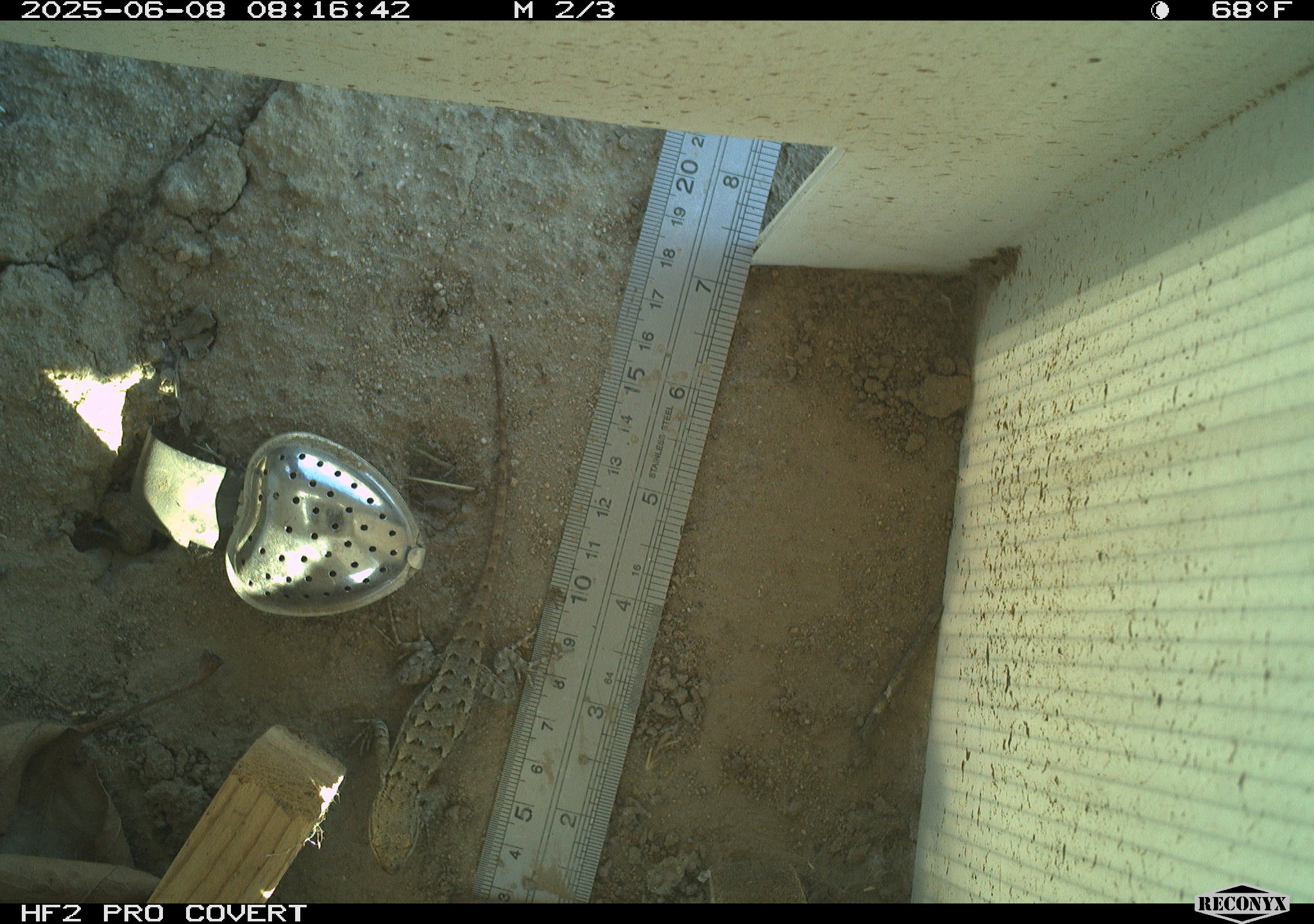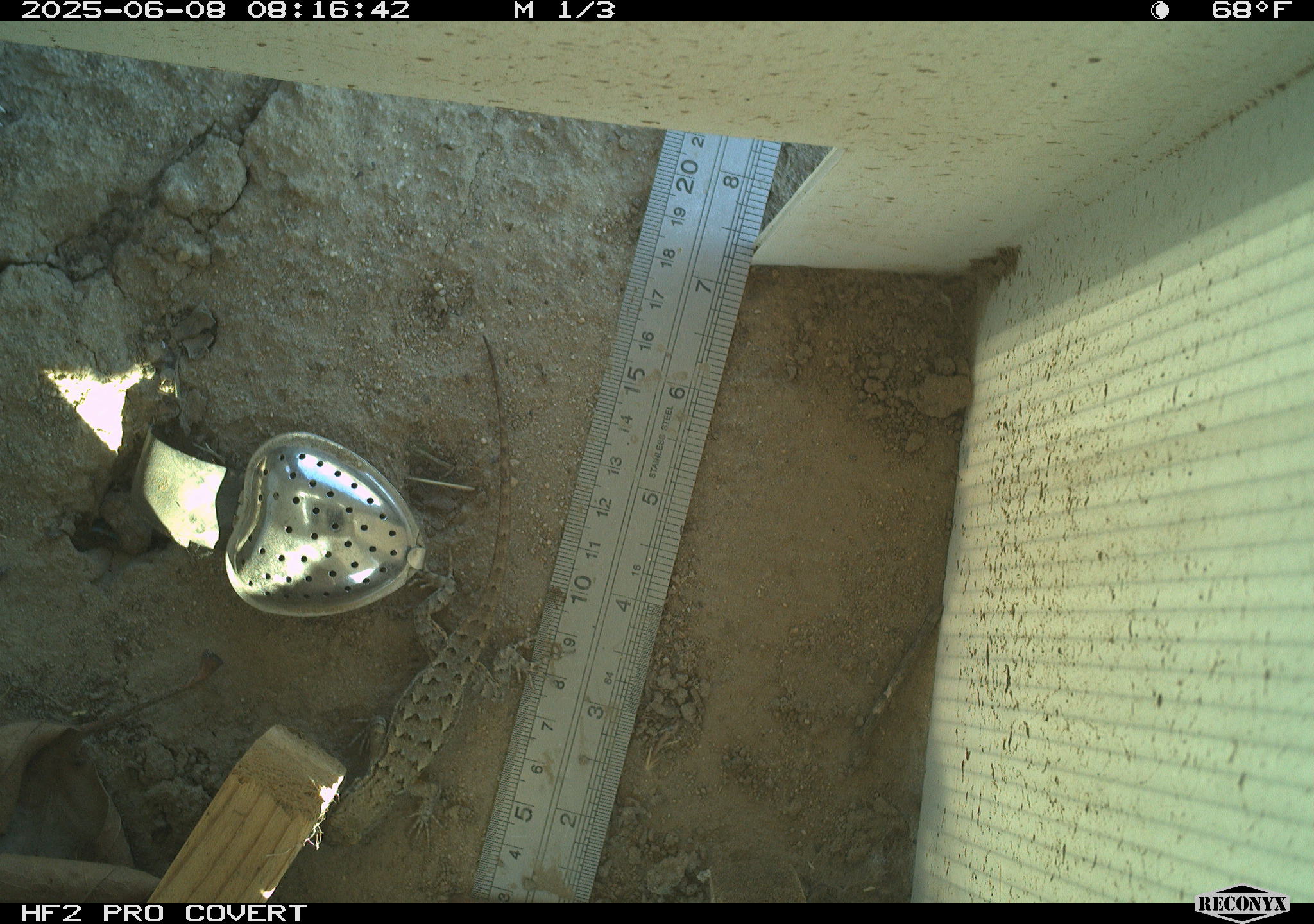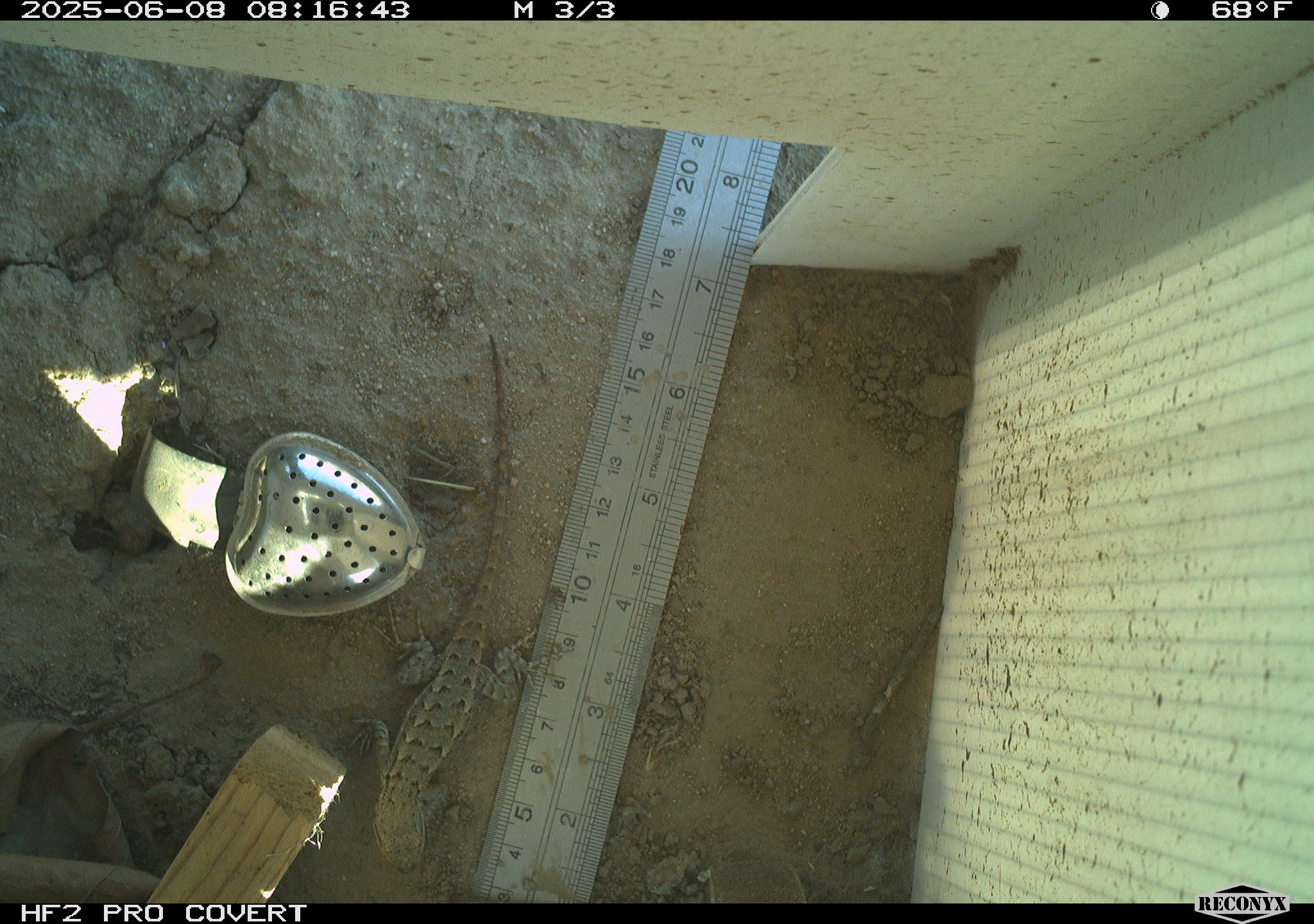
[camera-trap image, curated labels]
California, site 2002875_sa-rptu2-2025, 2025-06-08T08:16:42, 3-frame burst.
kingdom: Animalia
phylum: Chordata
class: Reptilia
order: Squamata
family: Phrynosomatidae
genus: Sceloporus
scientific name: Sceloporus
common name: spiny lizards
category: sceloporus species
Sceloporus species (spiny lizards) (Sceloporus).